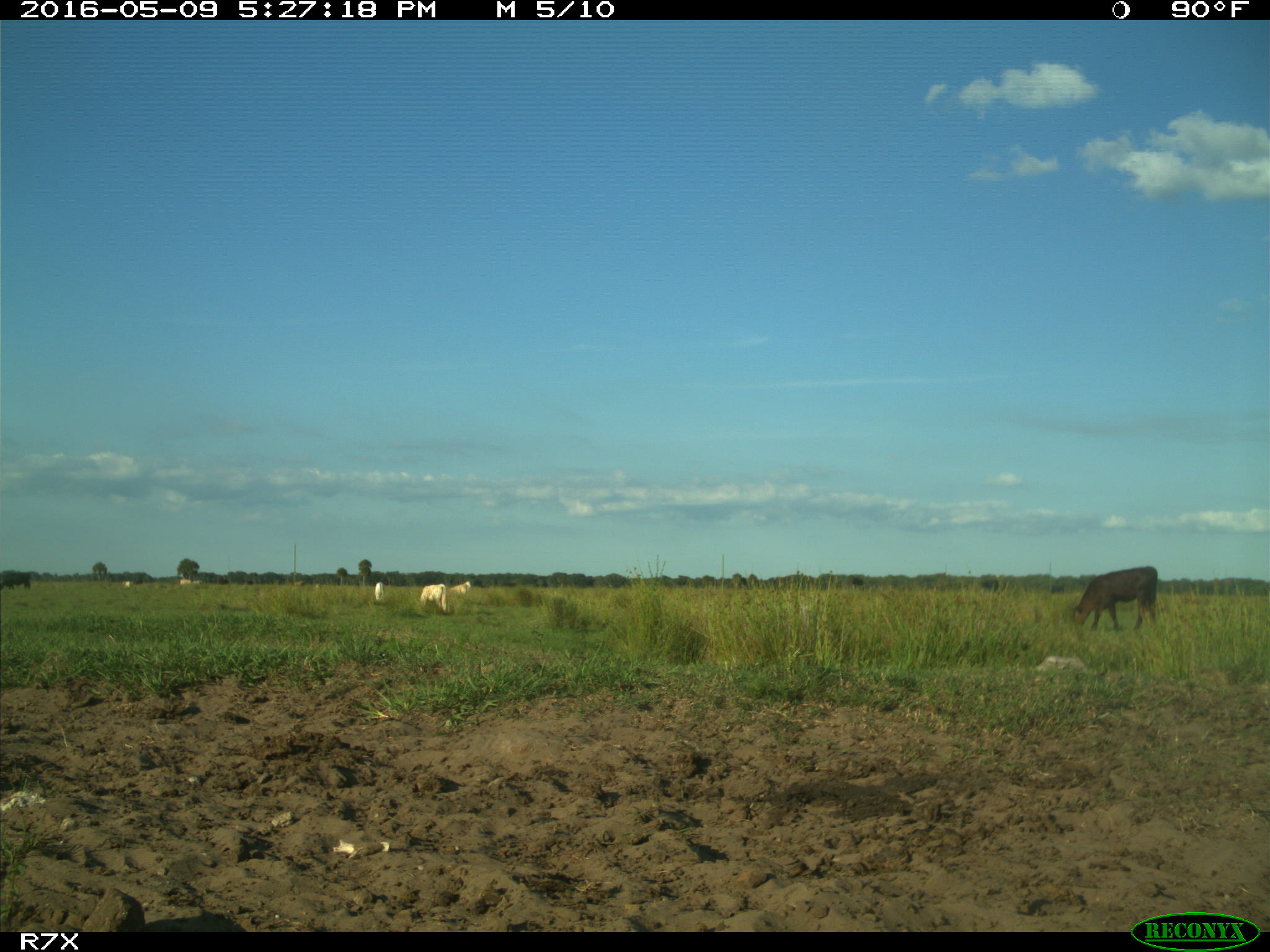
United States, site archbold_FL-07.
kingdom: Animalia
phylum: Chordata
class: Mammalia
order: Artiodactyla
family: Bovidae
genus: Bos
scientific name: Bos taurus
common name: domestic cow